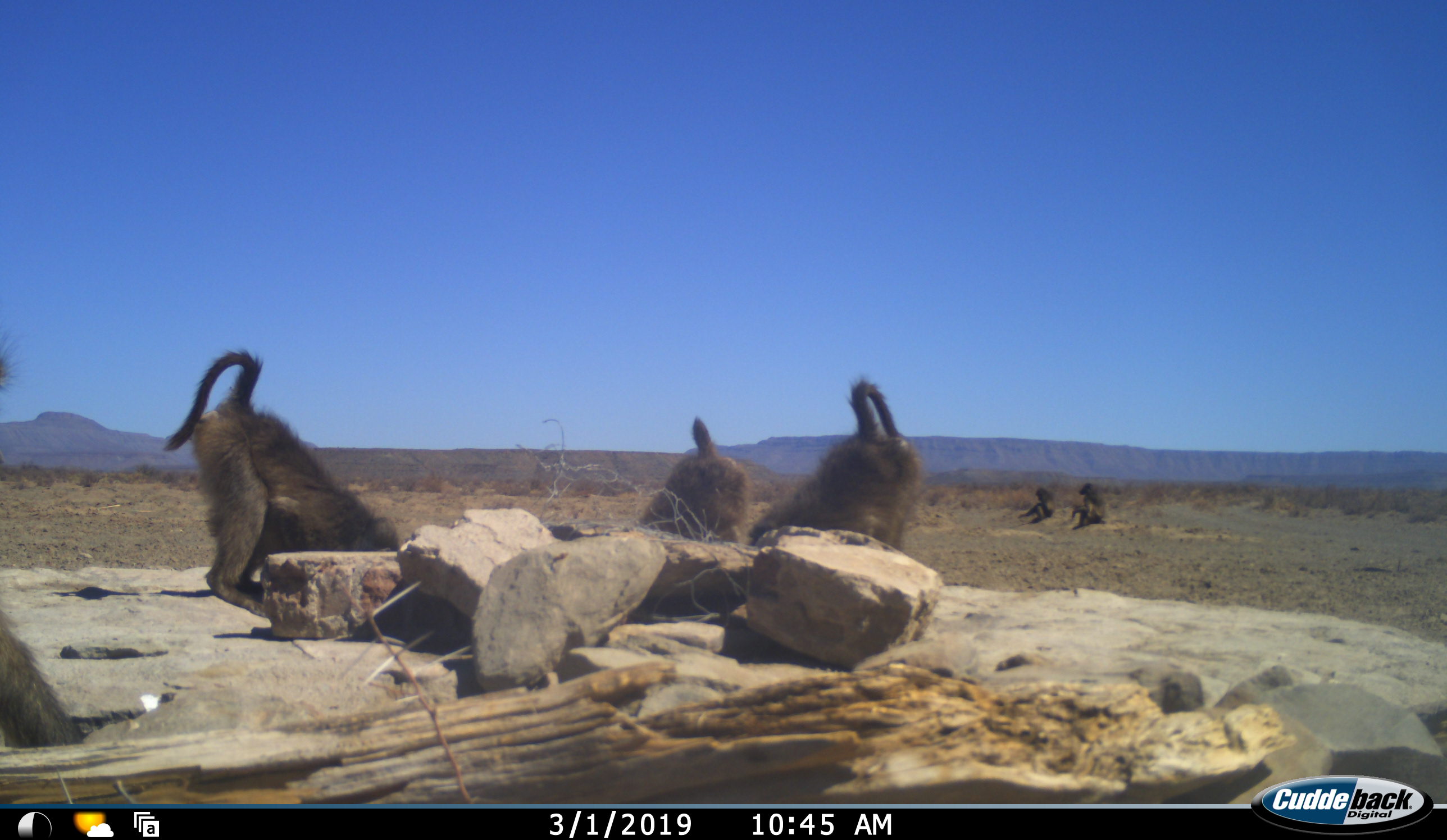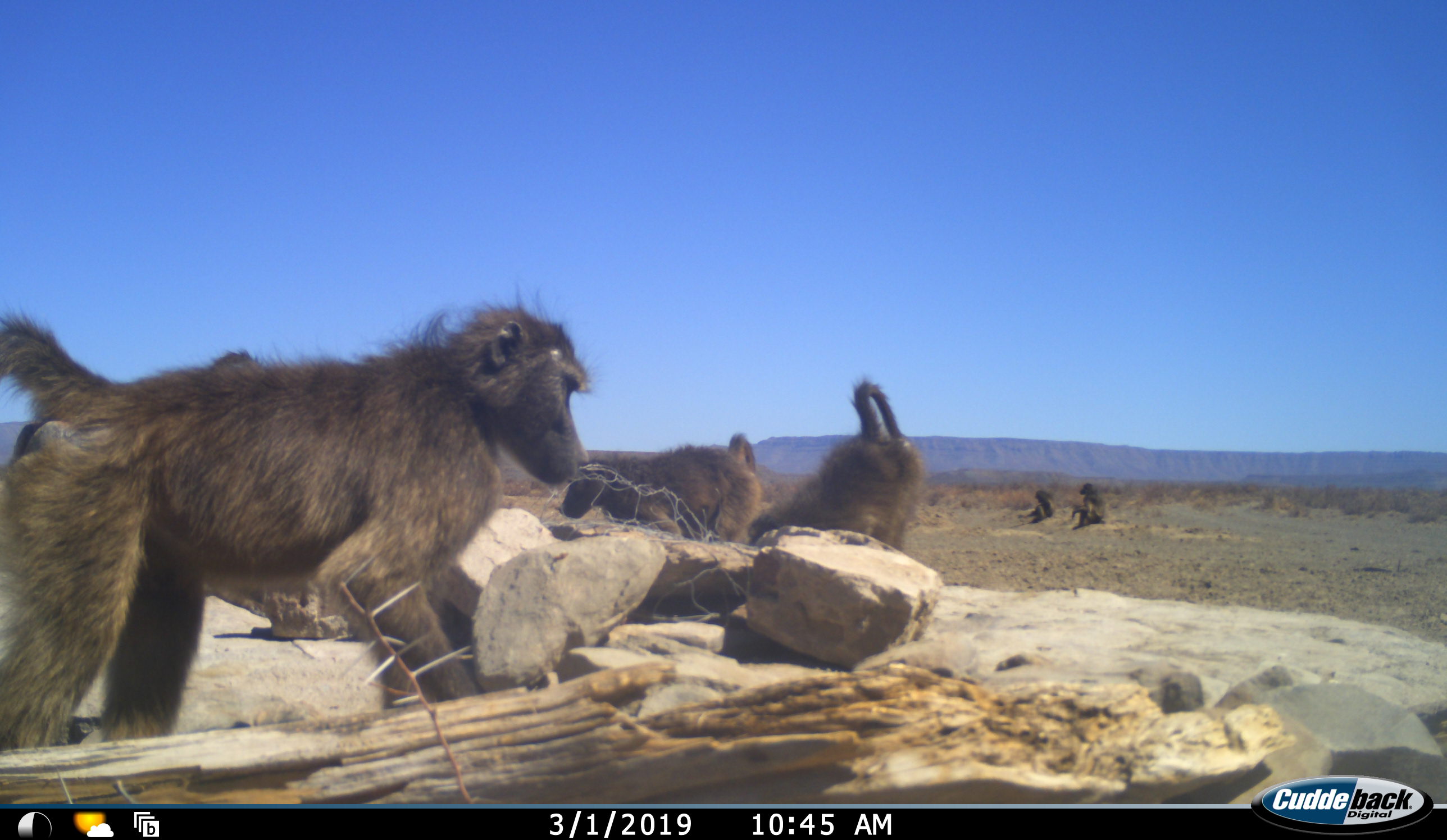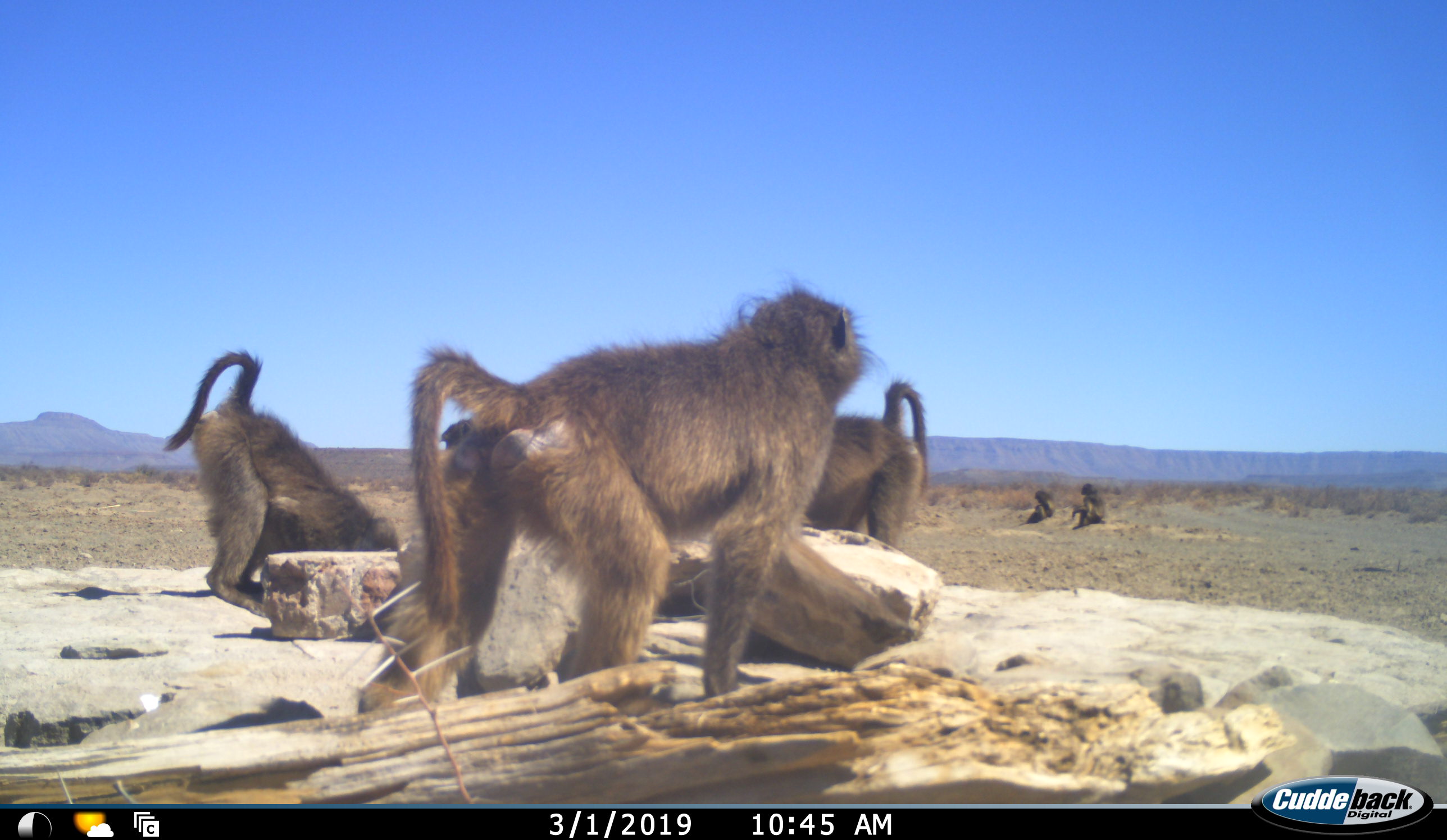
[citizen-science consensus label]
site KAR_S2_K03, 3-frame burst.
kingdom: Animalia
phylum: Chordata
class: Mammalia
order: Primates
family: Cercopithecidae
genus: Papio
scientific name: Papio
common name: baboon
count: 6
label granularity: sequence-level